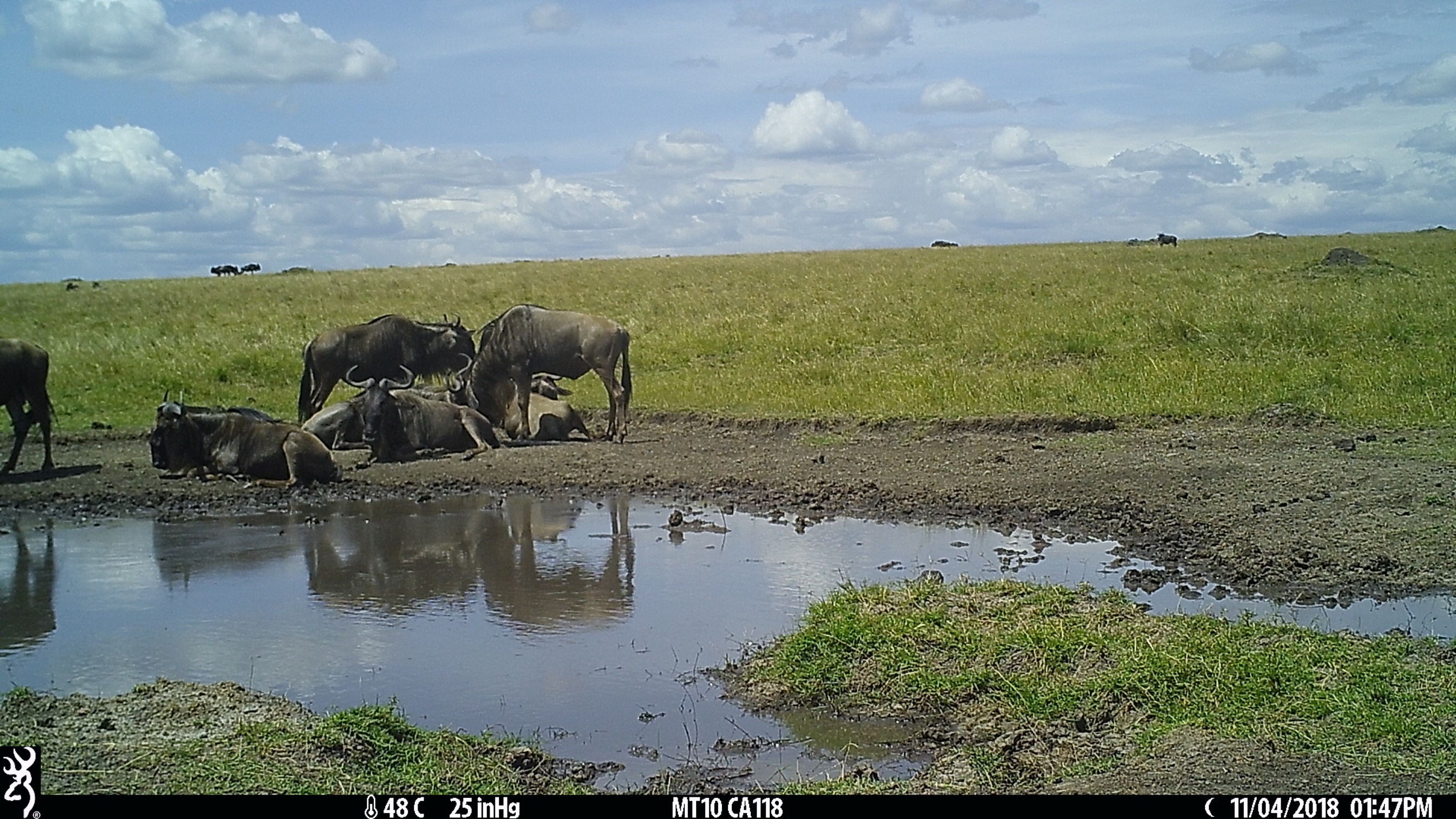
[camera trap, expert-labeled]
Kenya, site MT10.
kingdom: Animalia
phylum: Chordata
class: Mammalia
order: Artiodactyla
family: Bovidae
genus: Connochaetes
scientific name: Connochaetes taurinus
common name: blue wildebeest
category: wildebeest